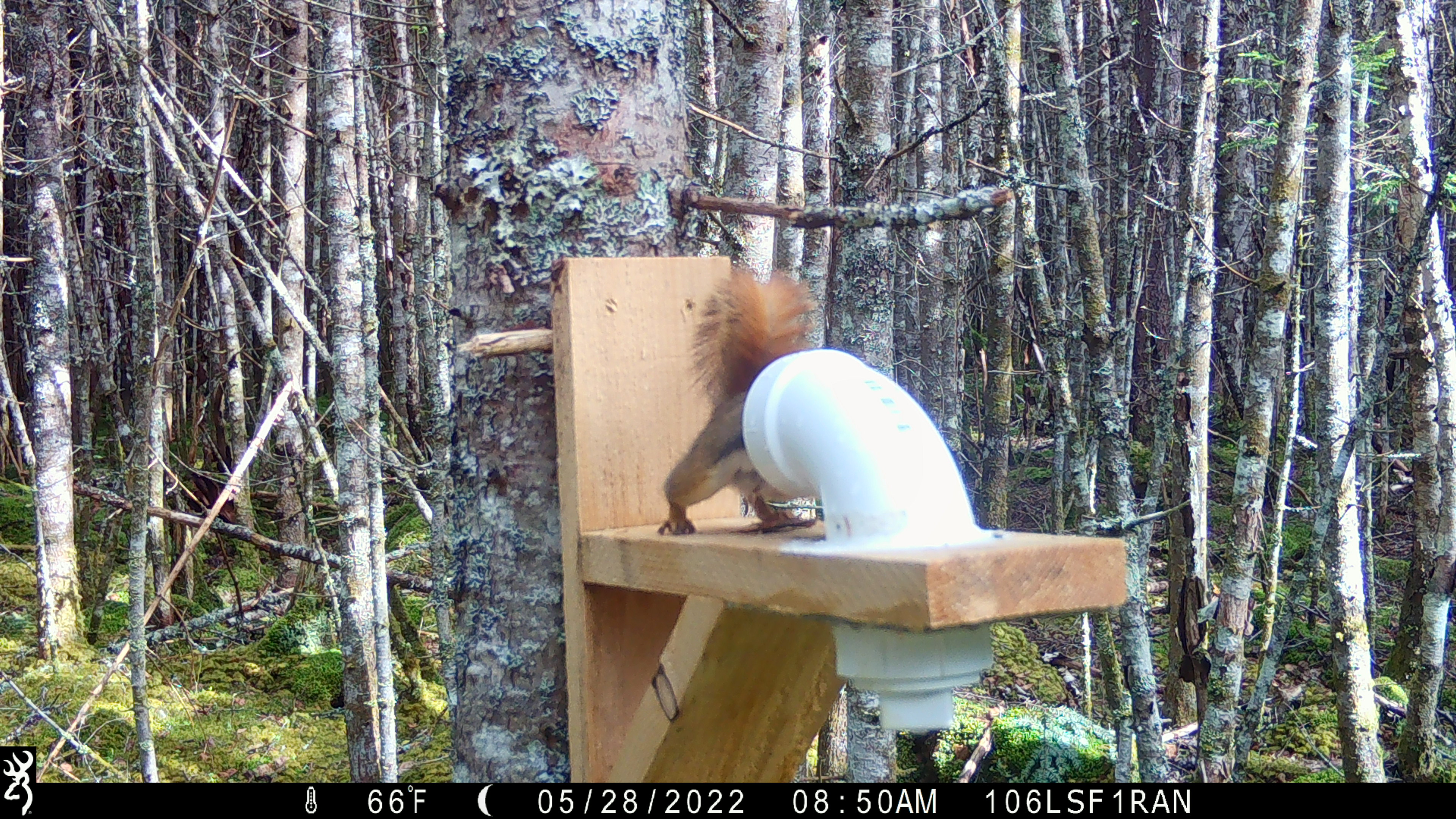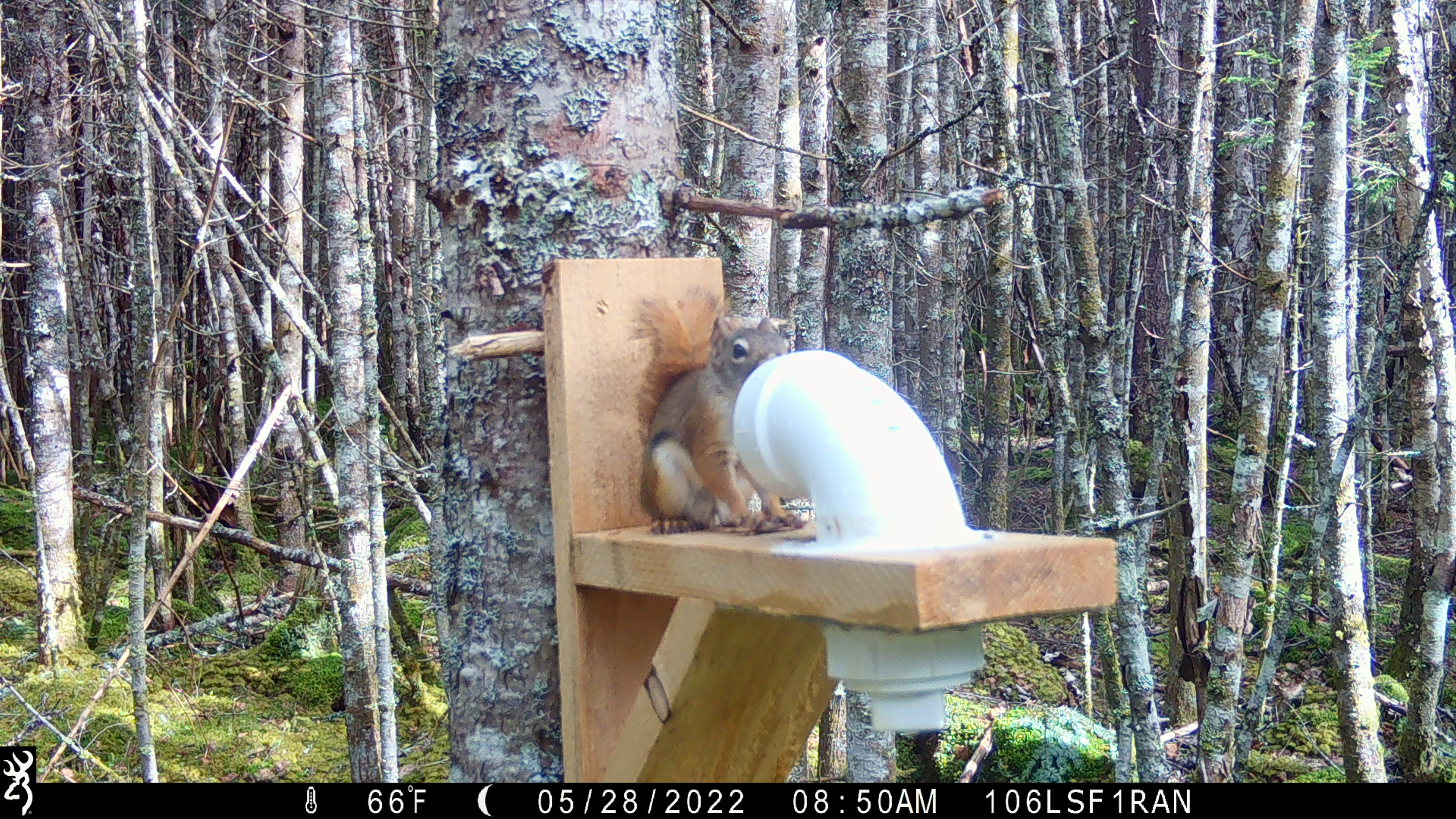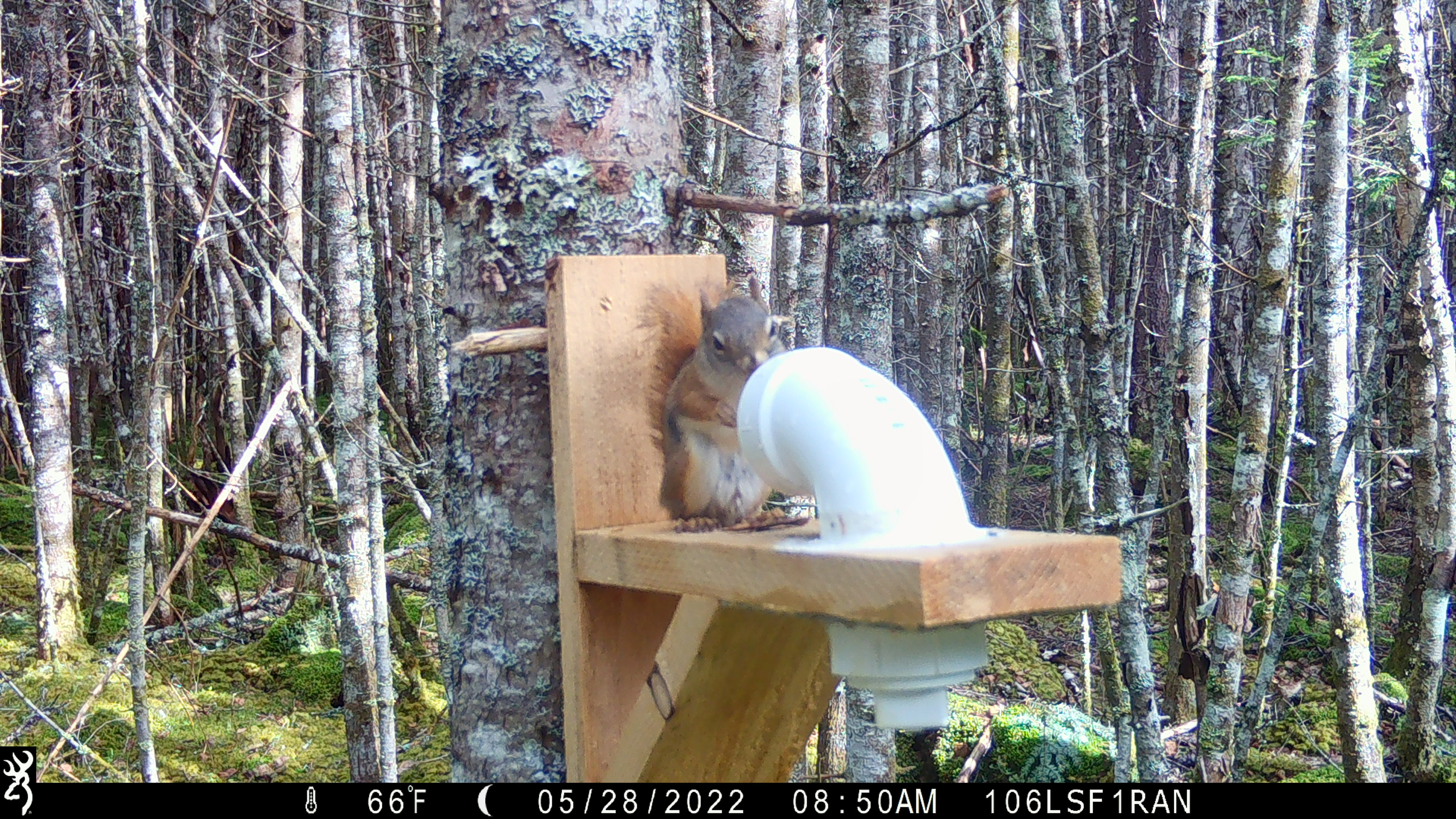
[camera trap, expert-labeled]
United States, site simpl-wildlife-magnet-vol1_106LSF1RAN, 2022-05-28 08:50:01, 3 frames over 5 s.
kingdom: Animalia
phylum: Chordata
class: Mammalia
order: Rodentia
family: Sciuridae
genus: Tamiasciurus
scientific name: Tamiasciurus hudsonicus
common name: red squirrel